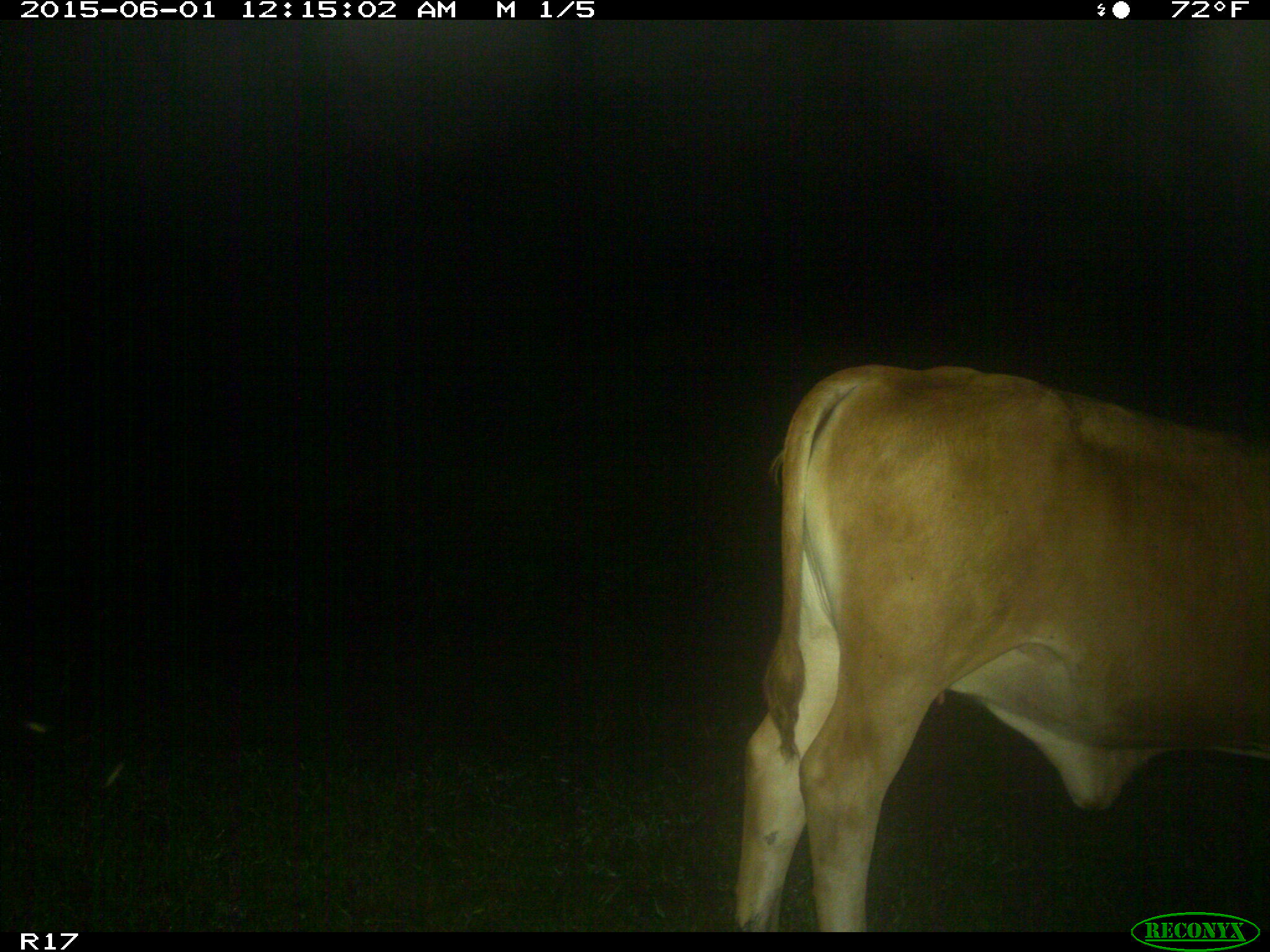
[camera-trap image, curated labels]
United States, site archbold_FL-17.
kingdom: Animalia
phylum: Chordata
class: Mammalia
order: Artiodactyla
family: Bovidae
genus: Bos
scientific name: Bos taurus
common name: domestic cow